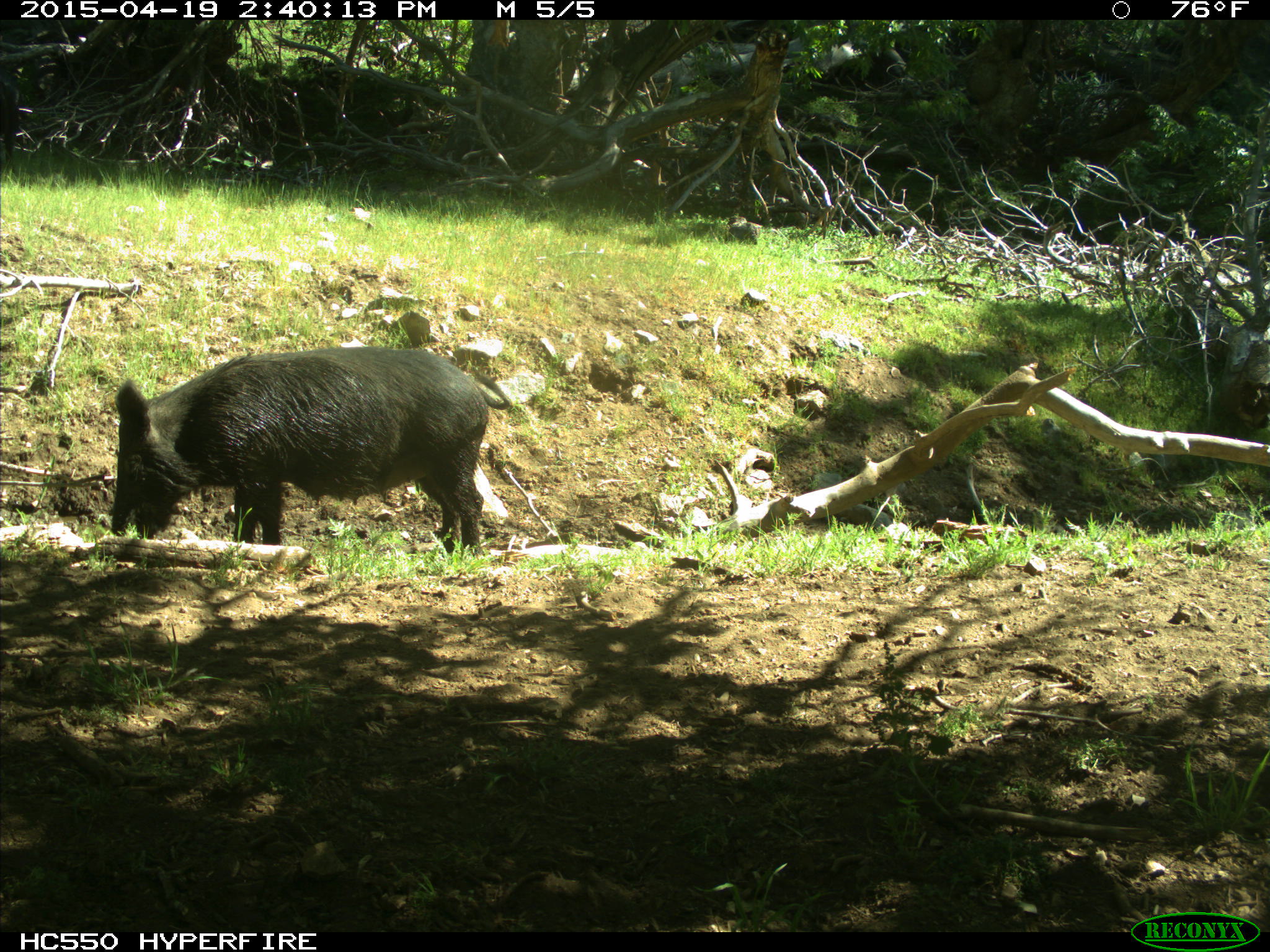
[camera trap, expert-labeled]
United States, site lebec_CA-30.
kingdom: Animalia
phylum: Chordata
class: Mammalia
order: Artiodactyla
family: Suidae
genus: Sus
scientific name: Sus scrofa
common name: wild boar